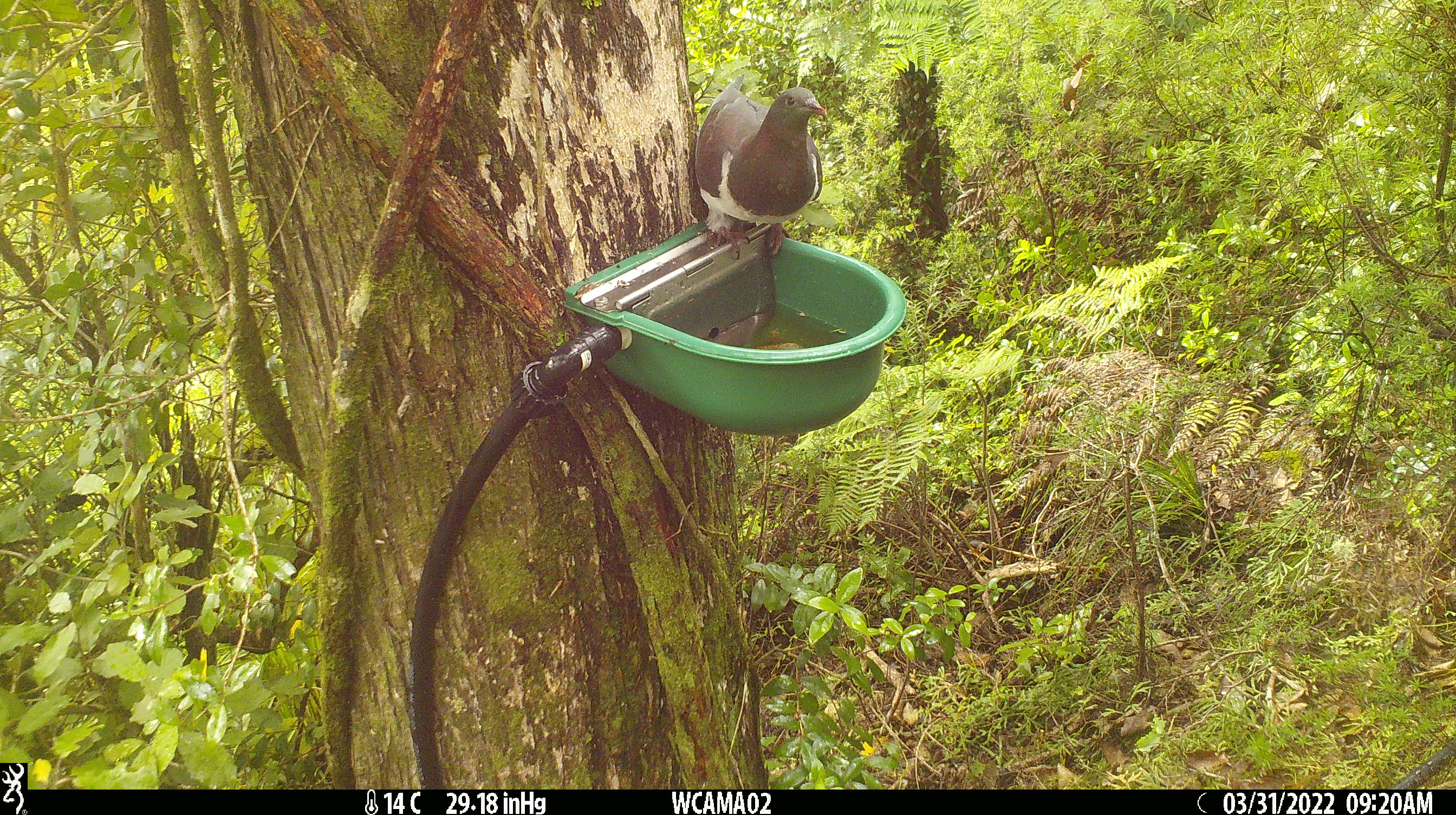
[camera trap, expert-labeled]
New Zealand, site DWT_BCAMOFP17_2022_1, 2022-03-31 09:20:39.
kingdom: Animalia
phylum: Chordata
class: Aves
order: Columbiformes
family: Columbidae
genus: Hemiphaga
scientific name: Hemiphaga novaeseelandiae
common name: new zealand pigeon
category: kereru